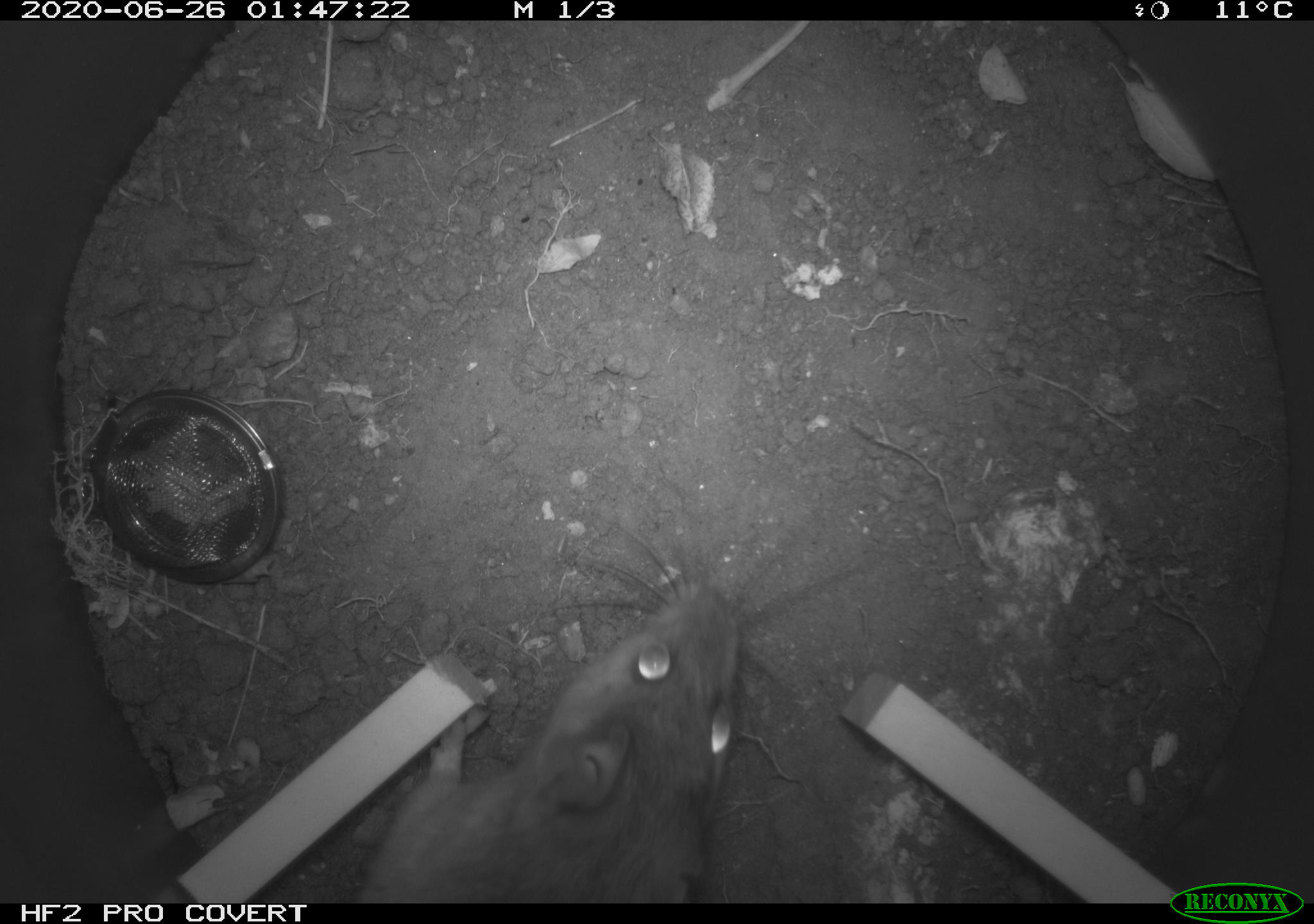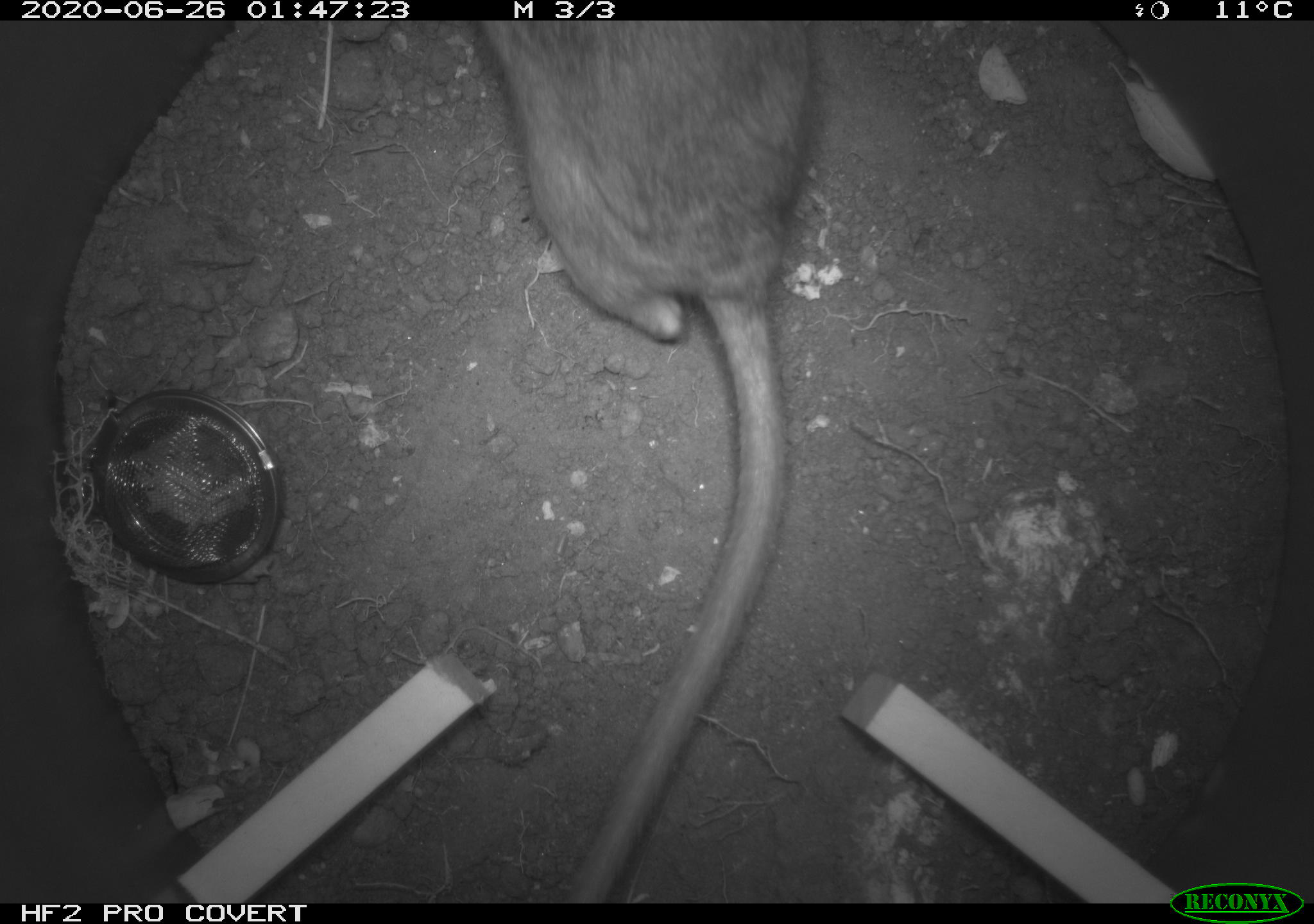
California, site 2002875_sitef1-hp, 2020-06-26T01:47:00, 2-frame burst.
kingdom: Animalia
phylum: Chordata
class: Mammalia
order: Rodentia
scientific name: Rodentia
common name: rodent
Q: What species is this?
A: Rodent (Rodentia).